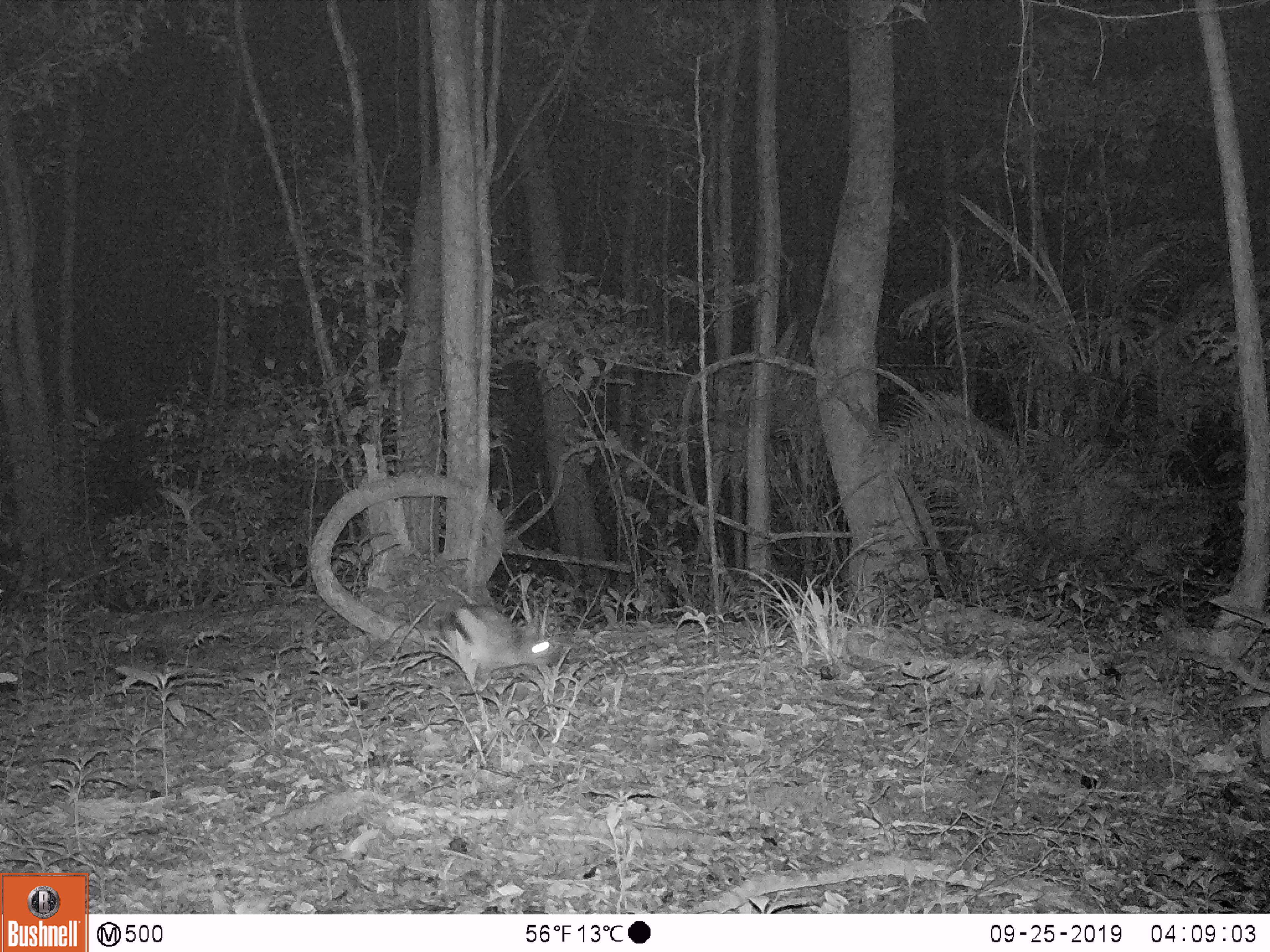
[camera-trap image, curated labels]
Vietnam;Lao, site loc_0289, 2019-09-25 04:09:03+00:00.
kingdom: Animalia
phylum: Chordata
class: Mammalia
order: Lagomorpha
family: Leporidae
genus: Nesolagus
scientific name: Nesolagus timminsi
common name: annamite striped rabbit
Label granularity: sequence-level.